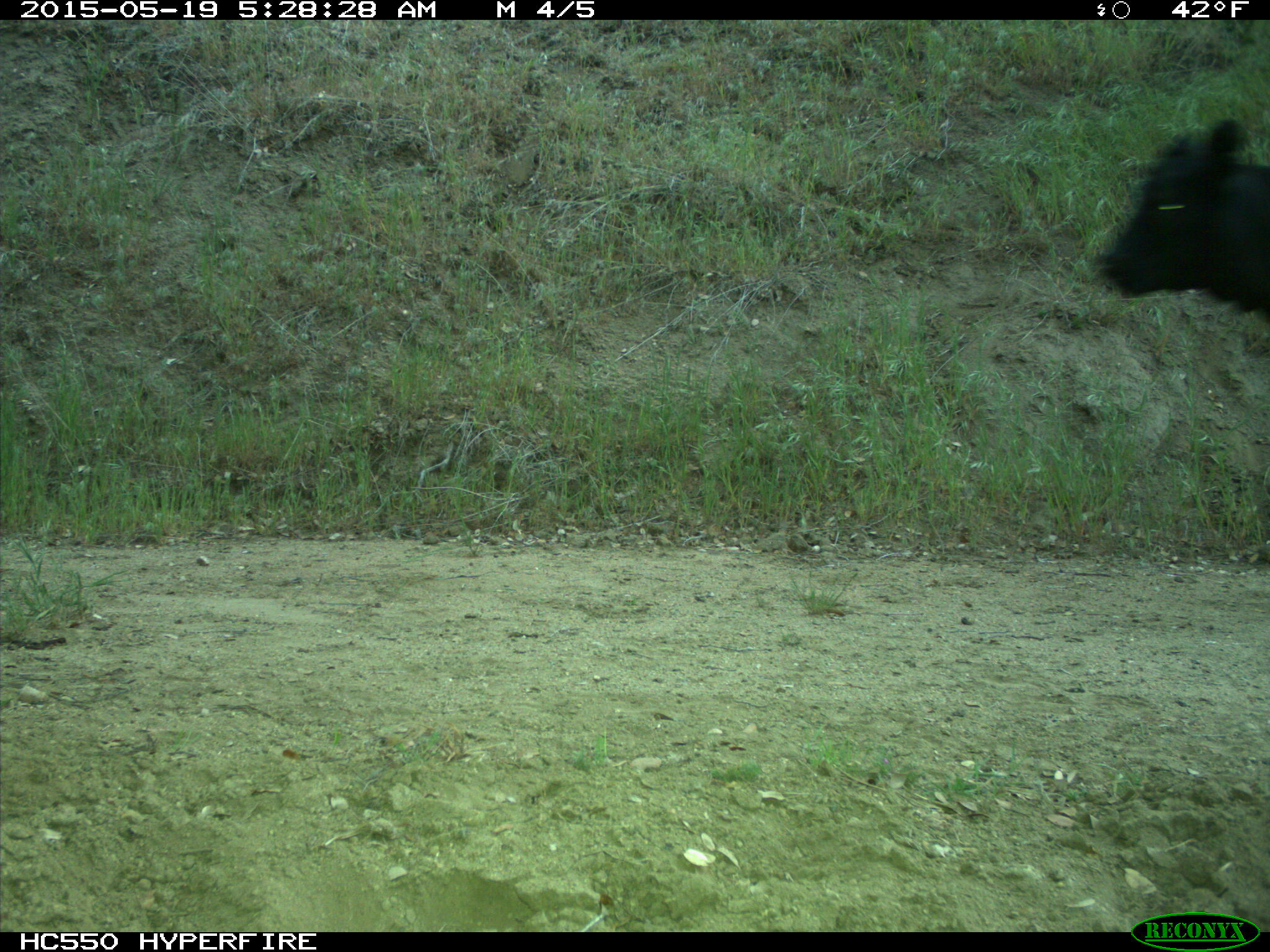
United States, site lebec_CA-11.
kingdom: Animalia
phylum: Chordata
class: Mammalia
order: Artiodactyla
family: Bovidae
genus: Bos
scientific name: Bos taurus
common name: domestic cow